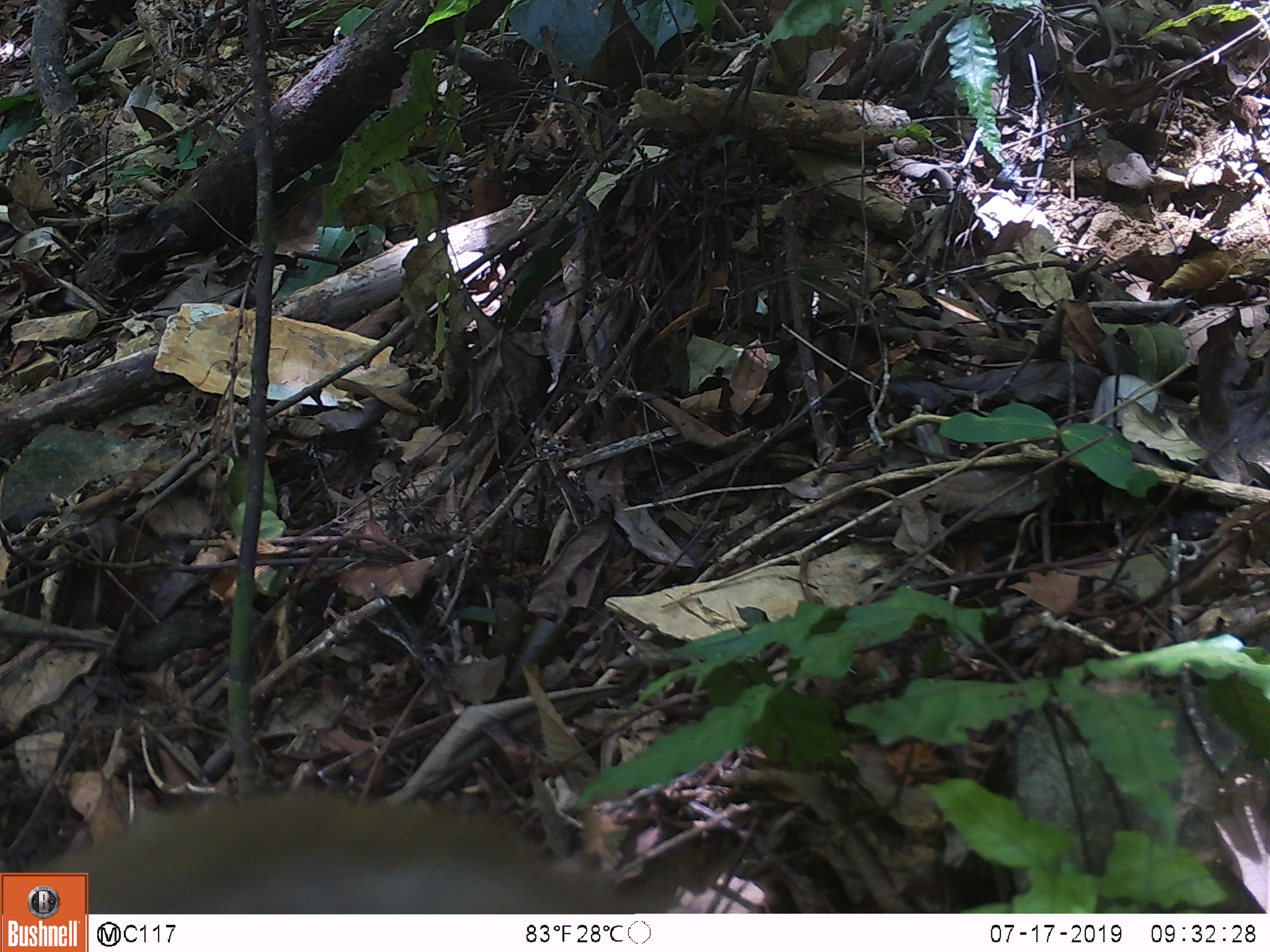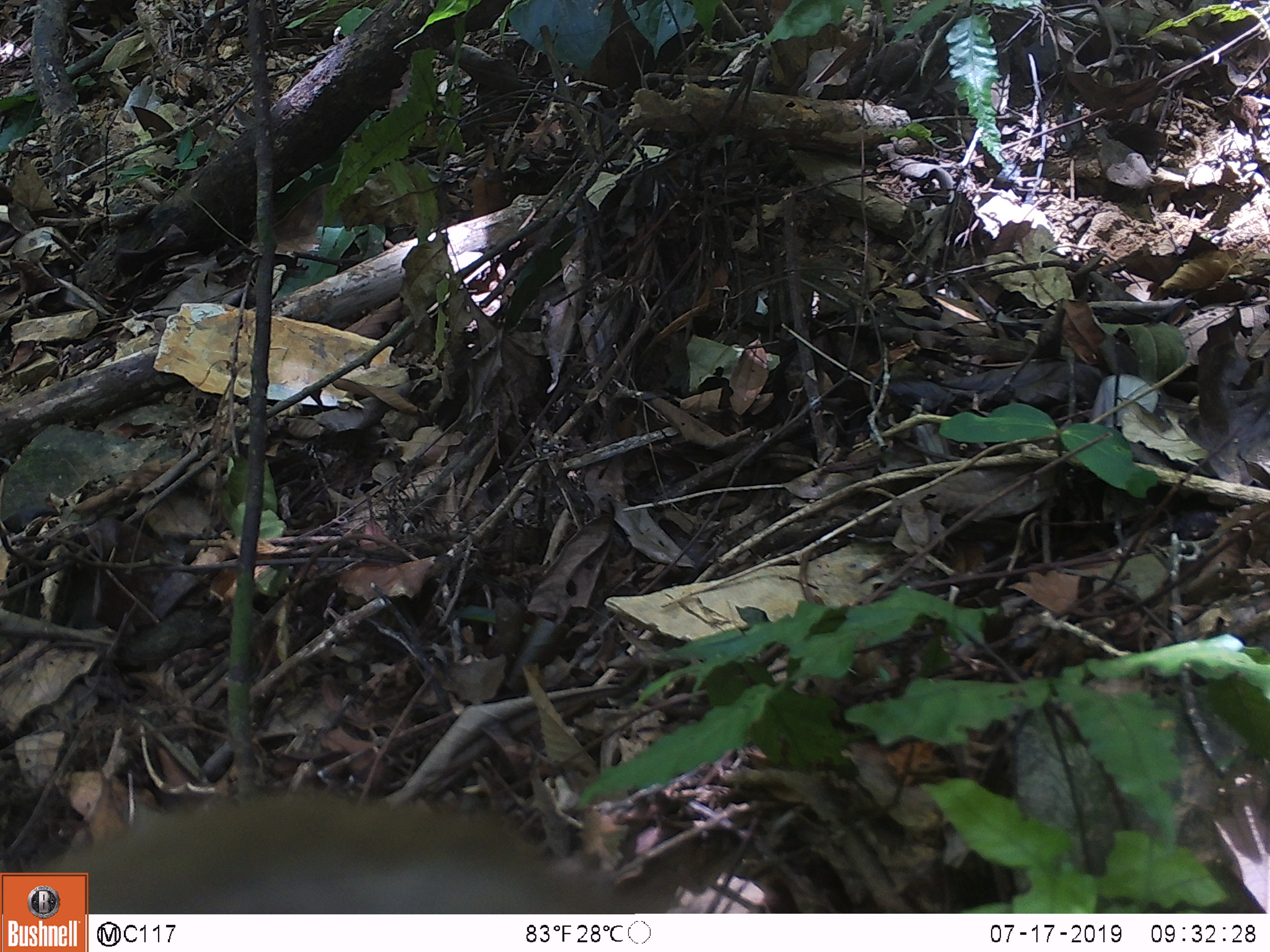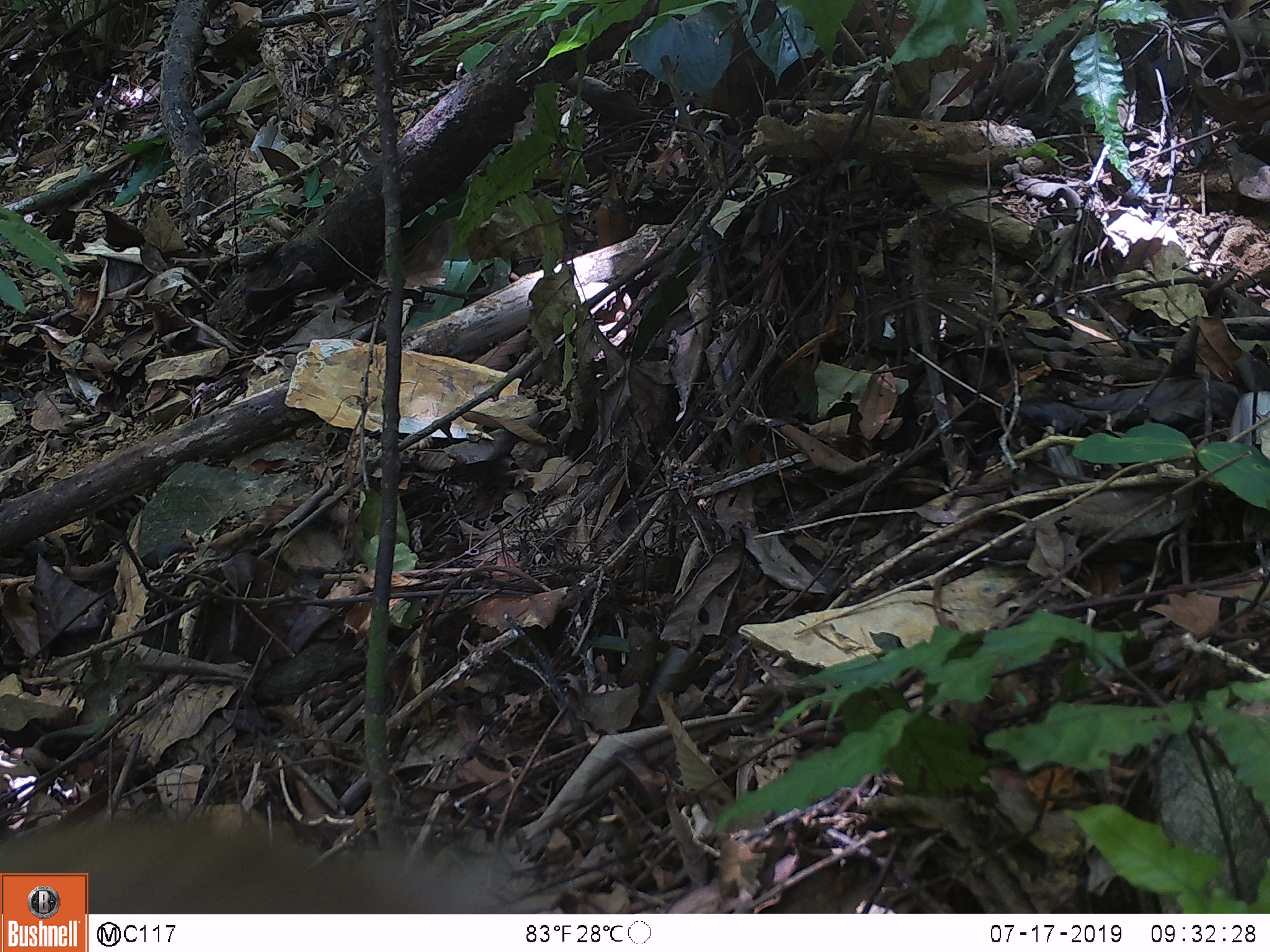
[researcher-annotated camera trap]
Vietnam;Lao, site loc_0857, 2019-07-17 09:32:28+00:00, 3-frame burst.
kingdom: Animalia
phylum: Chordata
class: Mammalia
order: Primates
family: Cercopithecidae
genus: Macaca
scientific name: Macaca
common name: macaque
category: macaque not stump tailed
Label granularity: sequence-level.